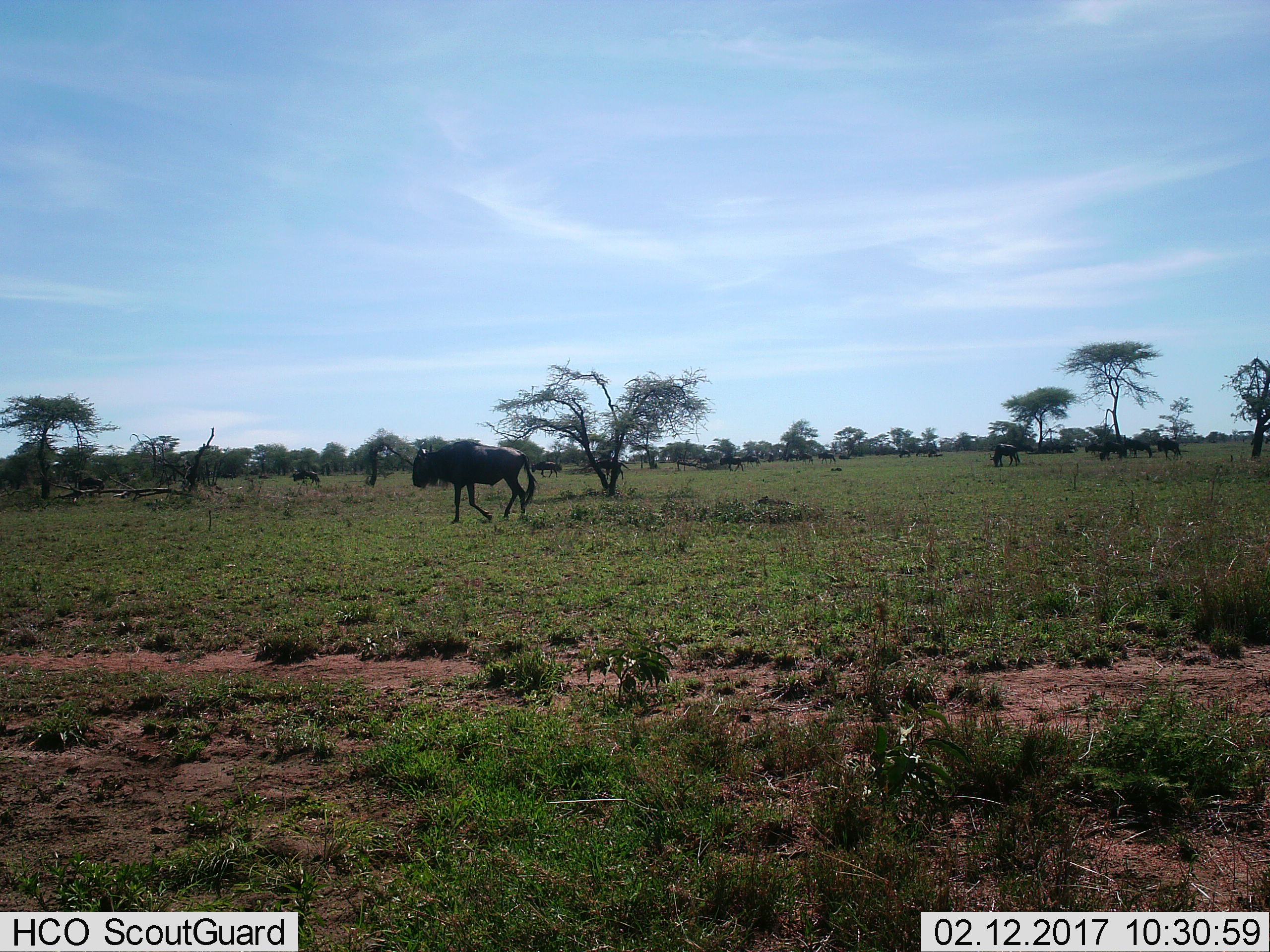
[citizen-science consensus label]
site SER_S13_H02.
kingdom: Animalia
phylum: Chordata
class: Mammalia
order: Artiodactyla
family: Bovidae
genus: Connochaetes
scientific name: Connochaetes taurinus taurinus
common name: blue wildebeest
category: wildebeestblue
Wildebeestblue (blue wildebeest) (Connochaetes taurinus taurinus), count 11-50. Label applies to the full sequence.